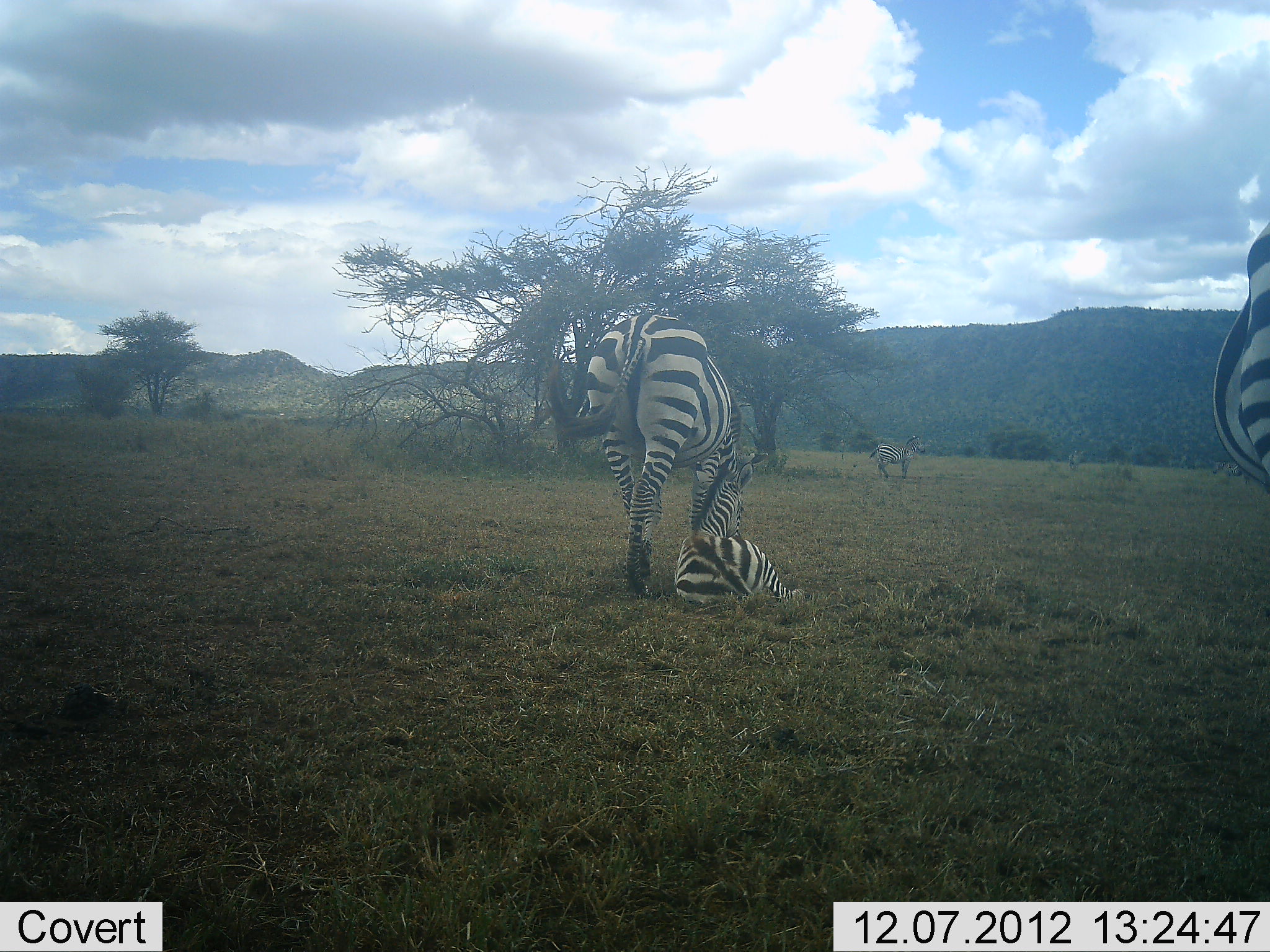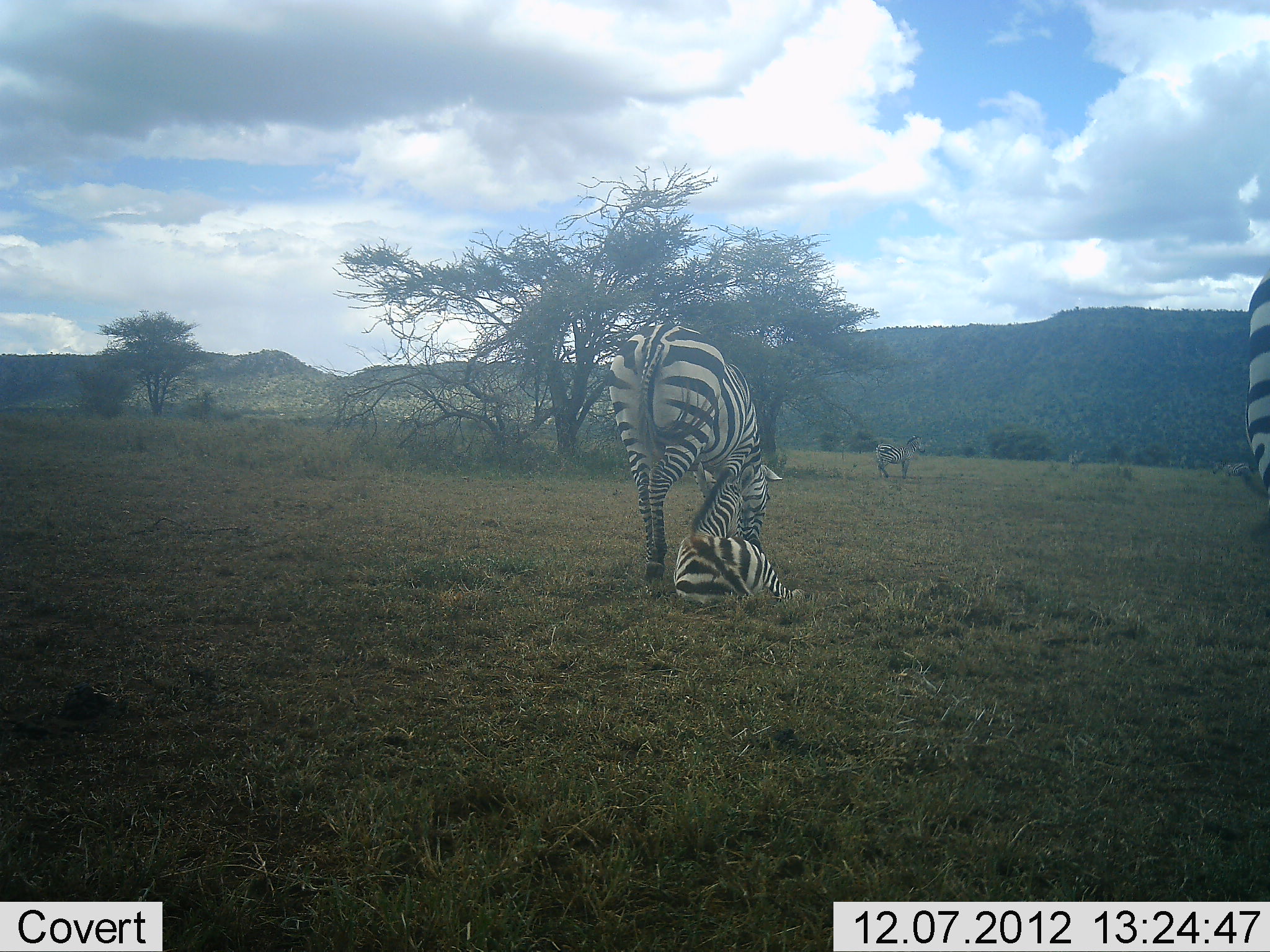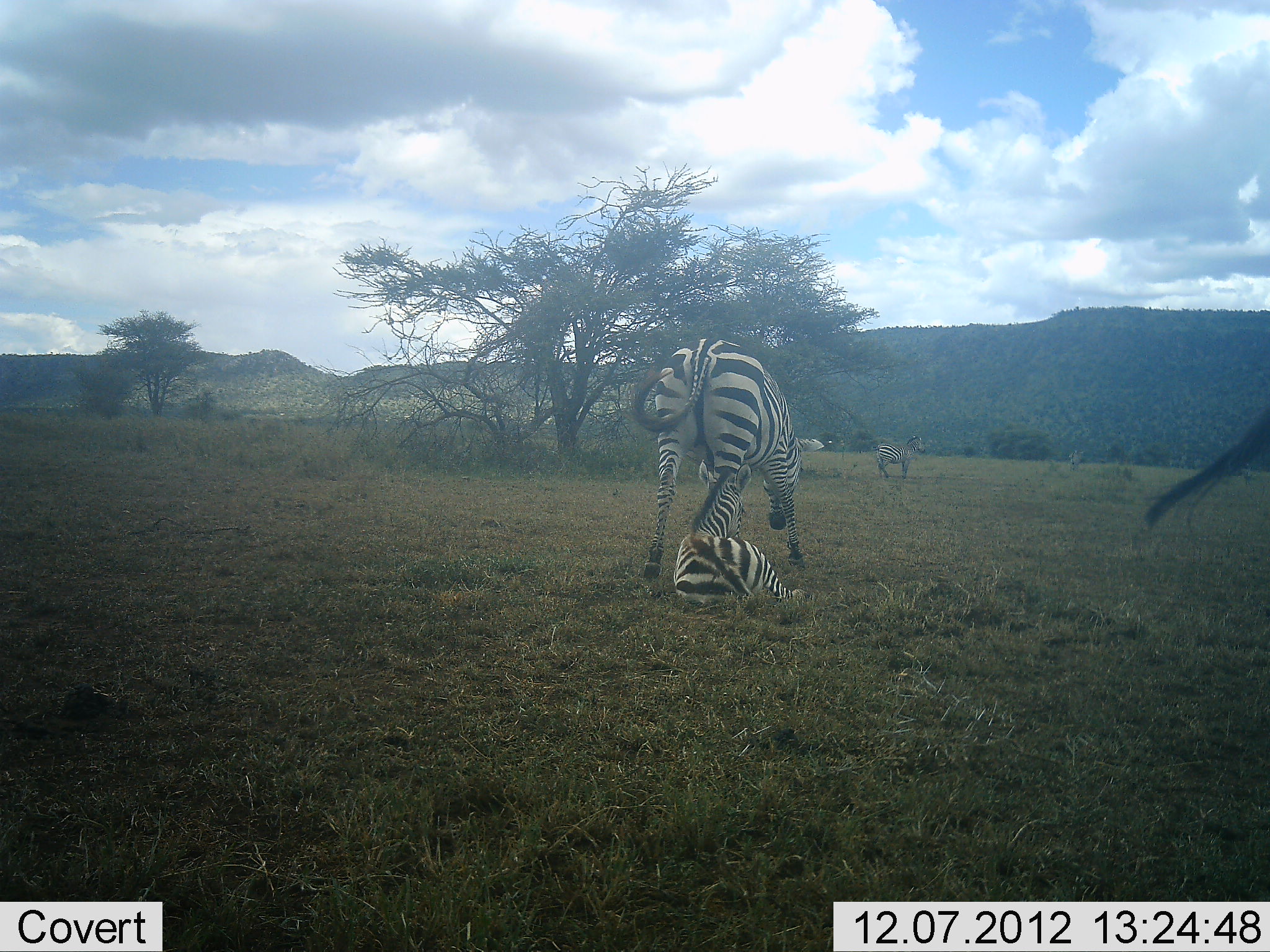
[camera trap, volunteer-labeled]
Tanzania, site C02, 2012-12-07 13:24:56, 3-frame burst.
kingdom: Animalia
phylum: Chordata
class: Mammalia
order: Perissodactyla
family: Equidae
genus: Equus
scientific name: Equus quagga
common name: plains zebra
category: zebra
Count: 4.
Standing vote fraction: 50%.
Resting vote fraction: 94%.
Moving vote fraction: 50%.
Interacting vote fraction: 0%.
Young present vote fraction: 56%.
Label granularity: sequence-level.